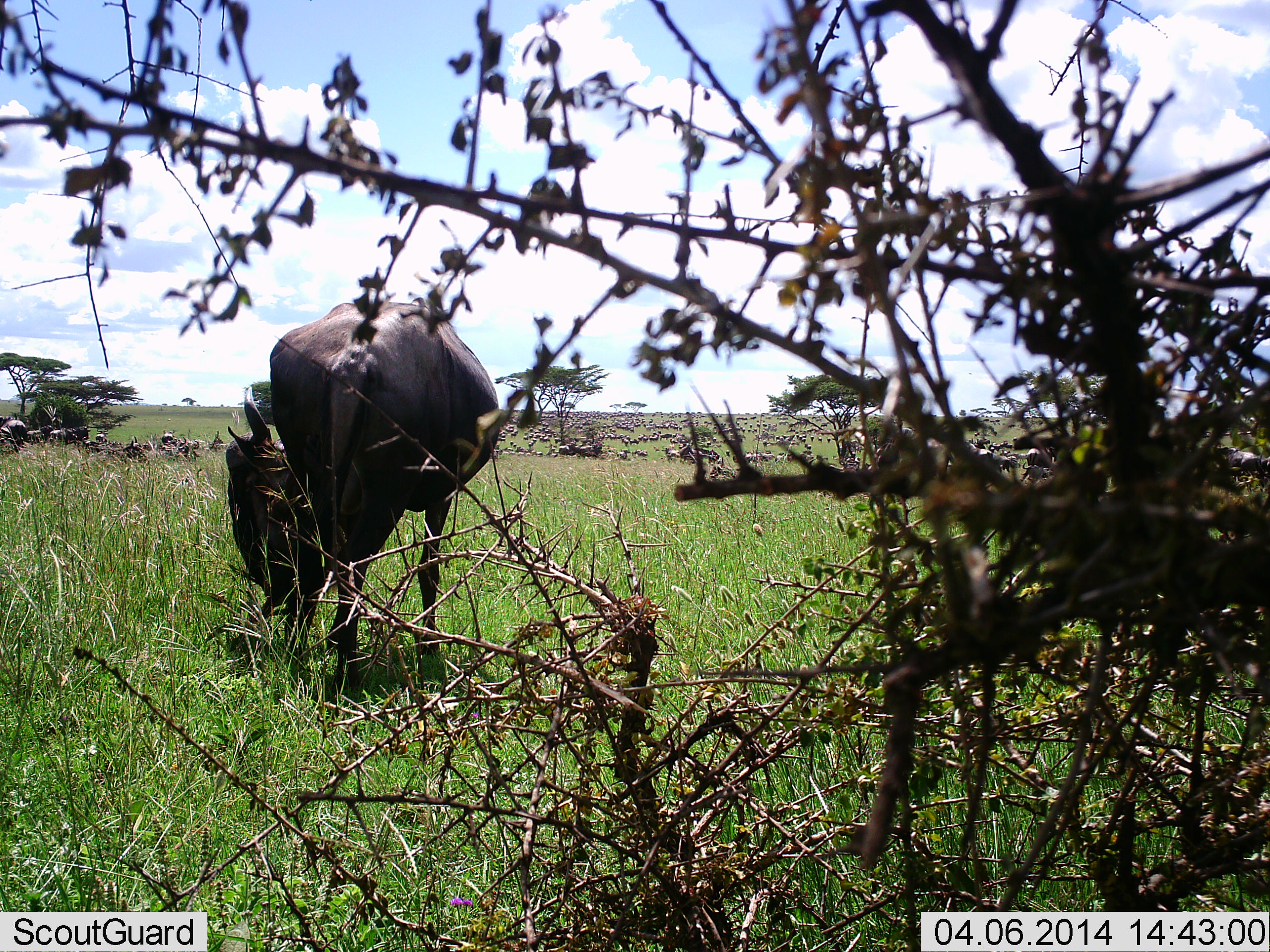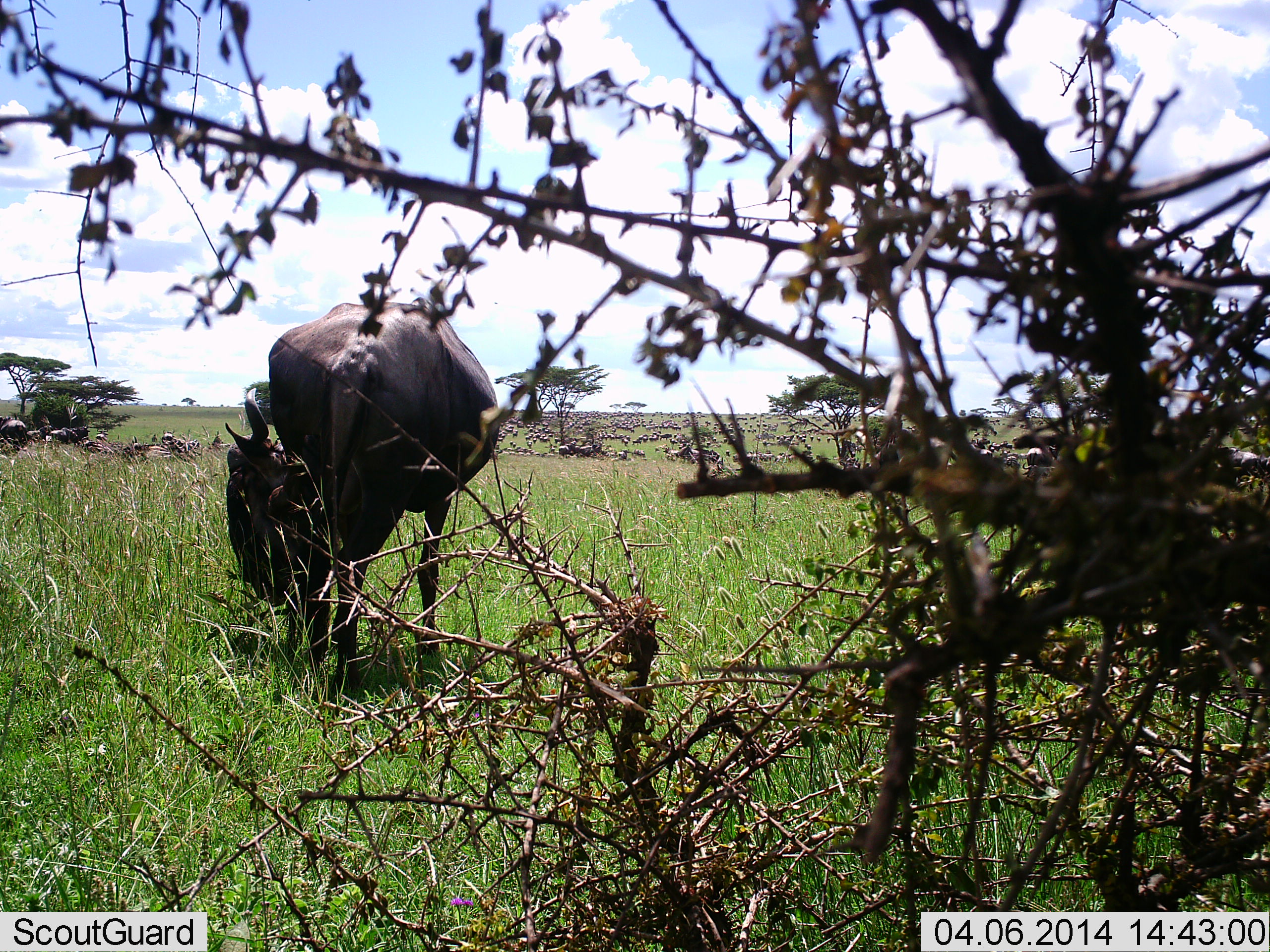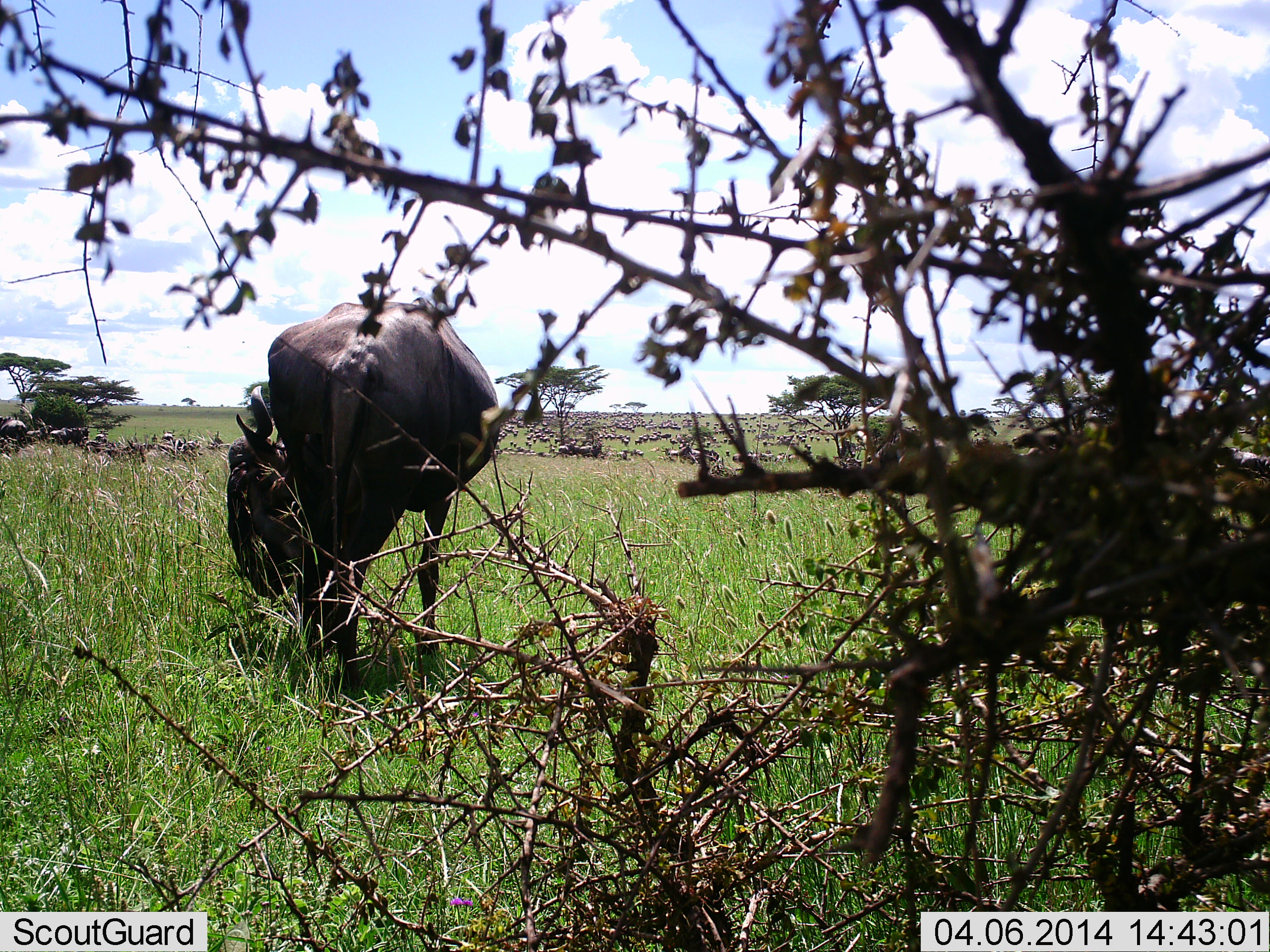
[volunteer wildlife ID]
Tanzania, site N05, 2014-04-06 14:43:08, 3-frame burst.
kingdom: Animalia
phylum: Chordata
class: Mammalia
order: Artiodactyla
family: Bovidae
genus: Connochaetes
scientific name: Connochaetes taurinus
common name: blue wildebeest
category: wildebeest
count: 1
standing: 39%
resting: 10%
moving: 10%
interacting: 0%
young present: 0%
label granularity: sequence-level